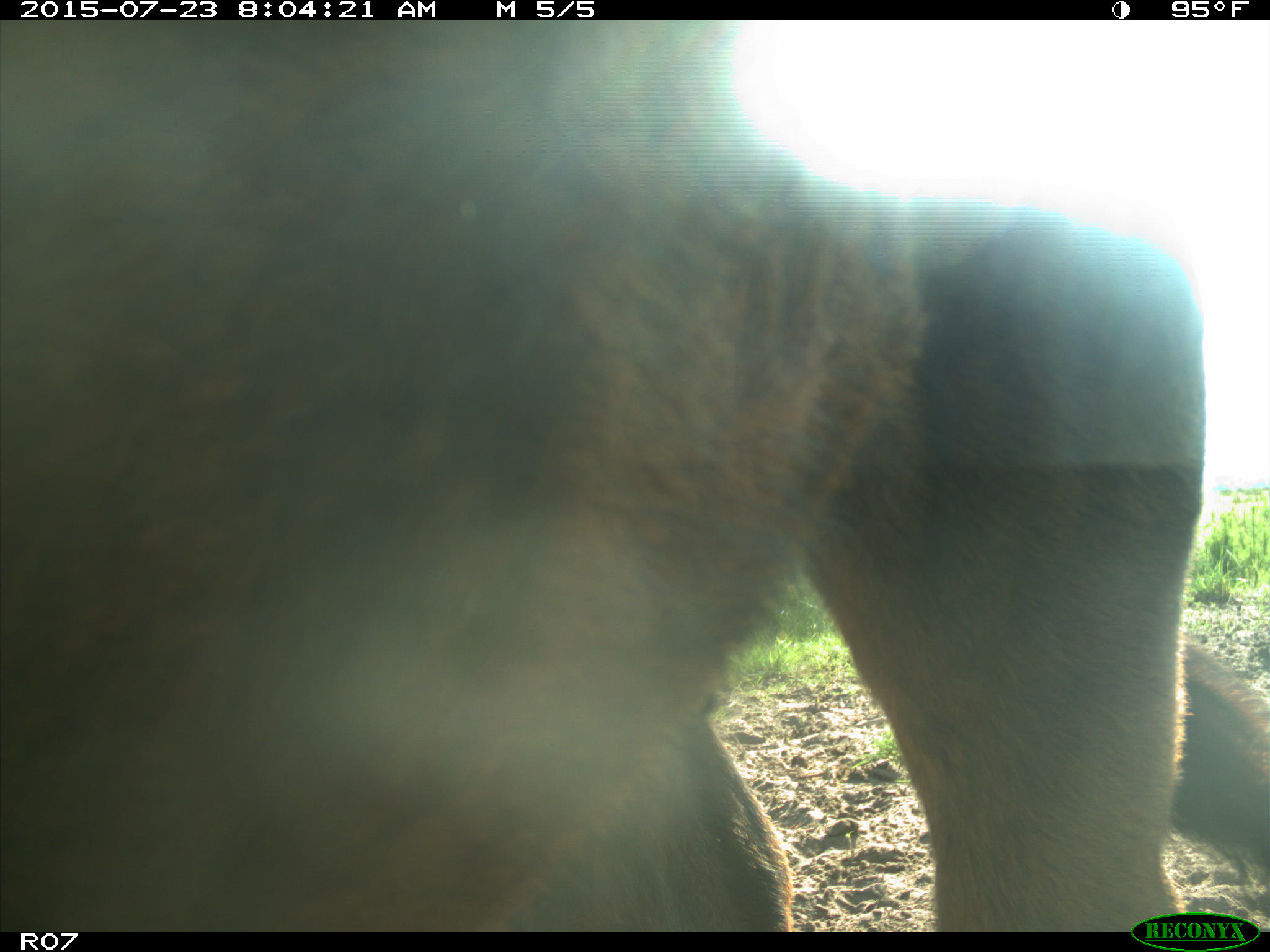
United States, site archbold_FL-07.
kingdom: Animalia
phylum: Chordata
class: Mammalia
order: Artiodactyla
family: Bovidae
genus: Bos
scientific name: Bos taurus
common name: domestic cow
Bos taurus (domestic cow).